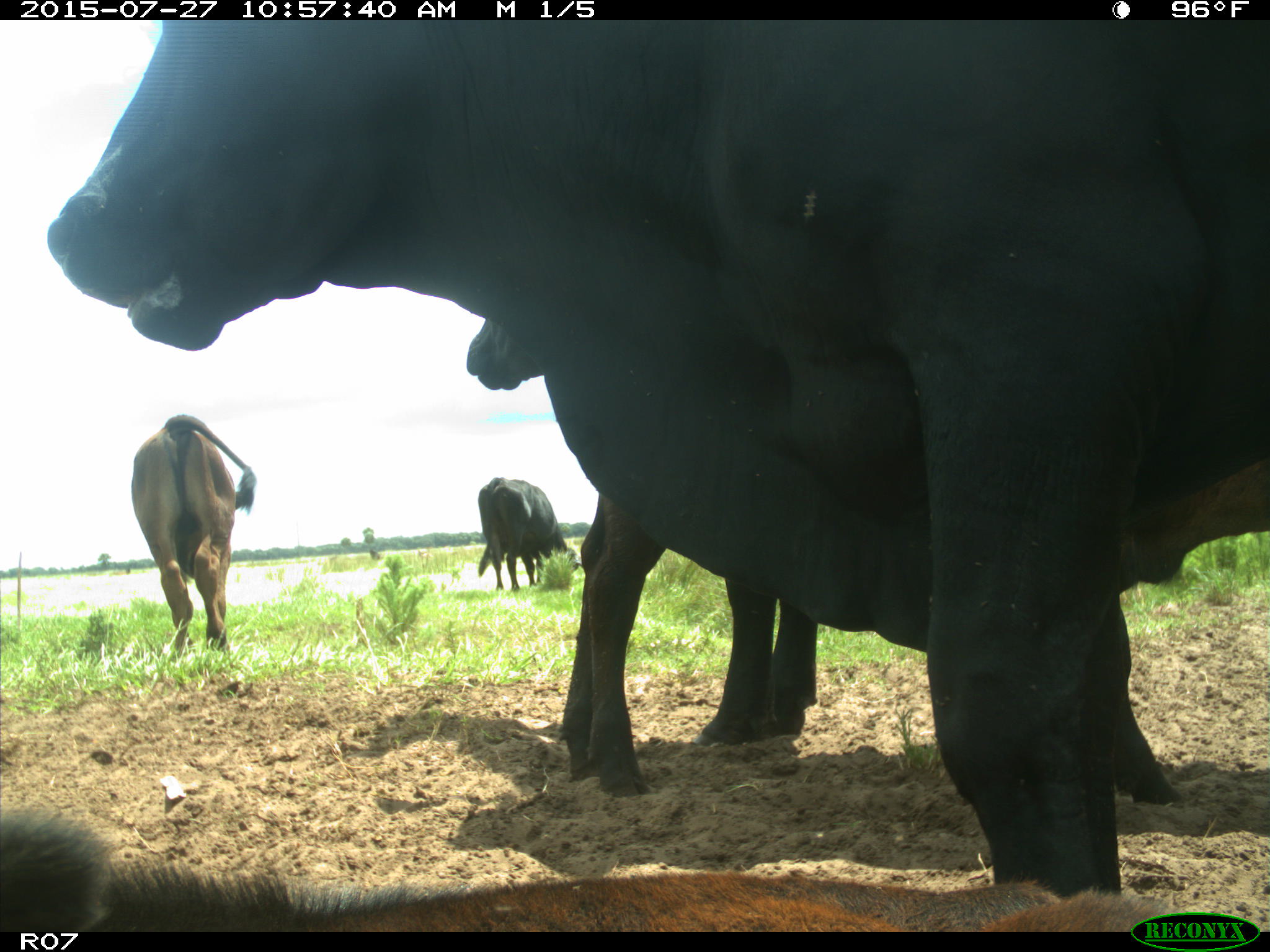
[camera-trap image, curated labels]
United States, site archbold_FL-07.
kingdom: Animalia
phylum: Chordata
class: Mammalia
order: Artiodactyla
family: Bovidae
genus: Bos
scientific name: Bos taurus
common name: domestic cow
Bos taurus (domestic cow).